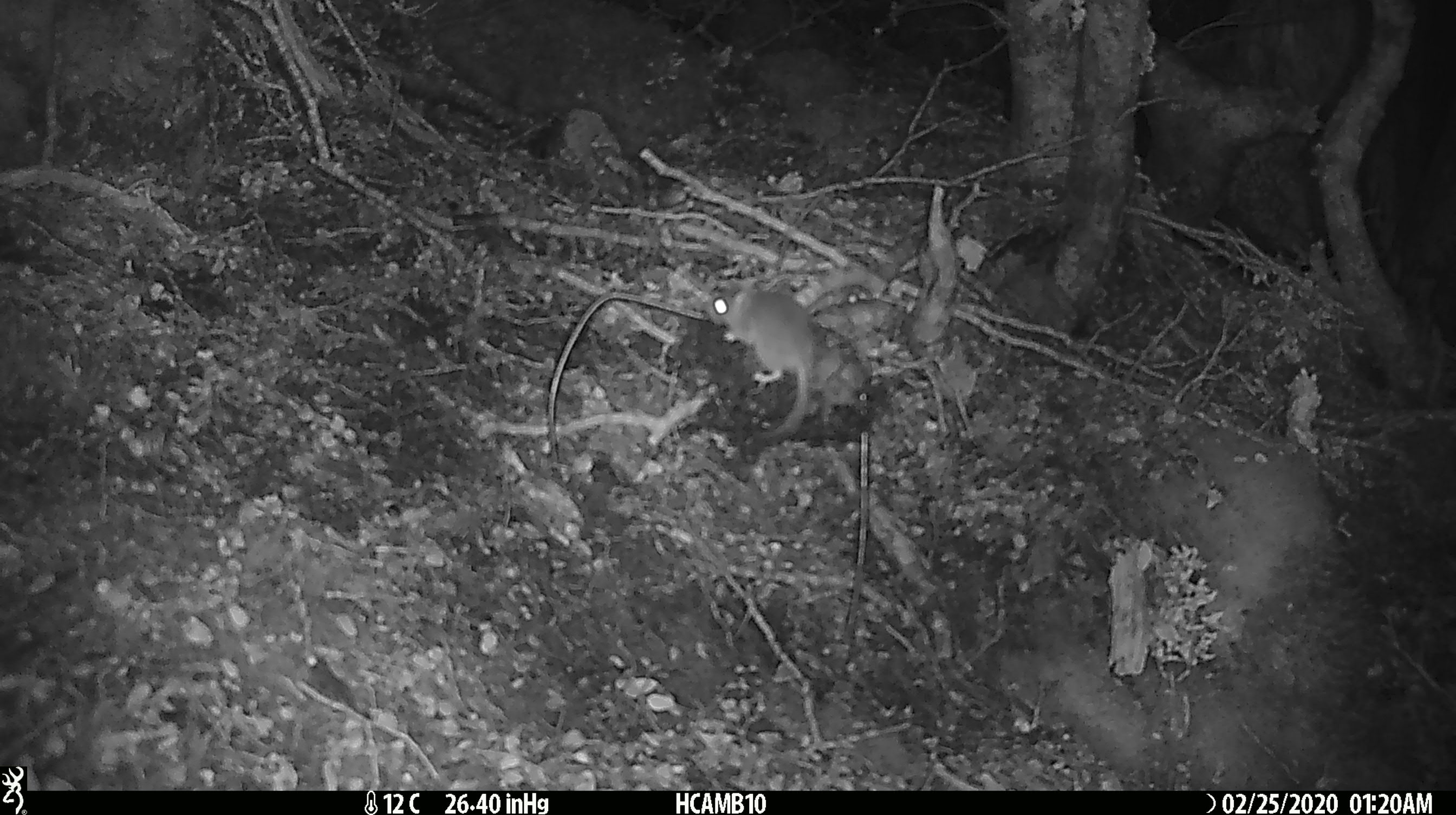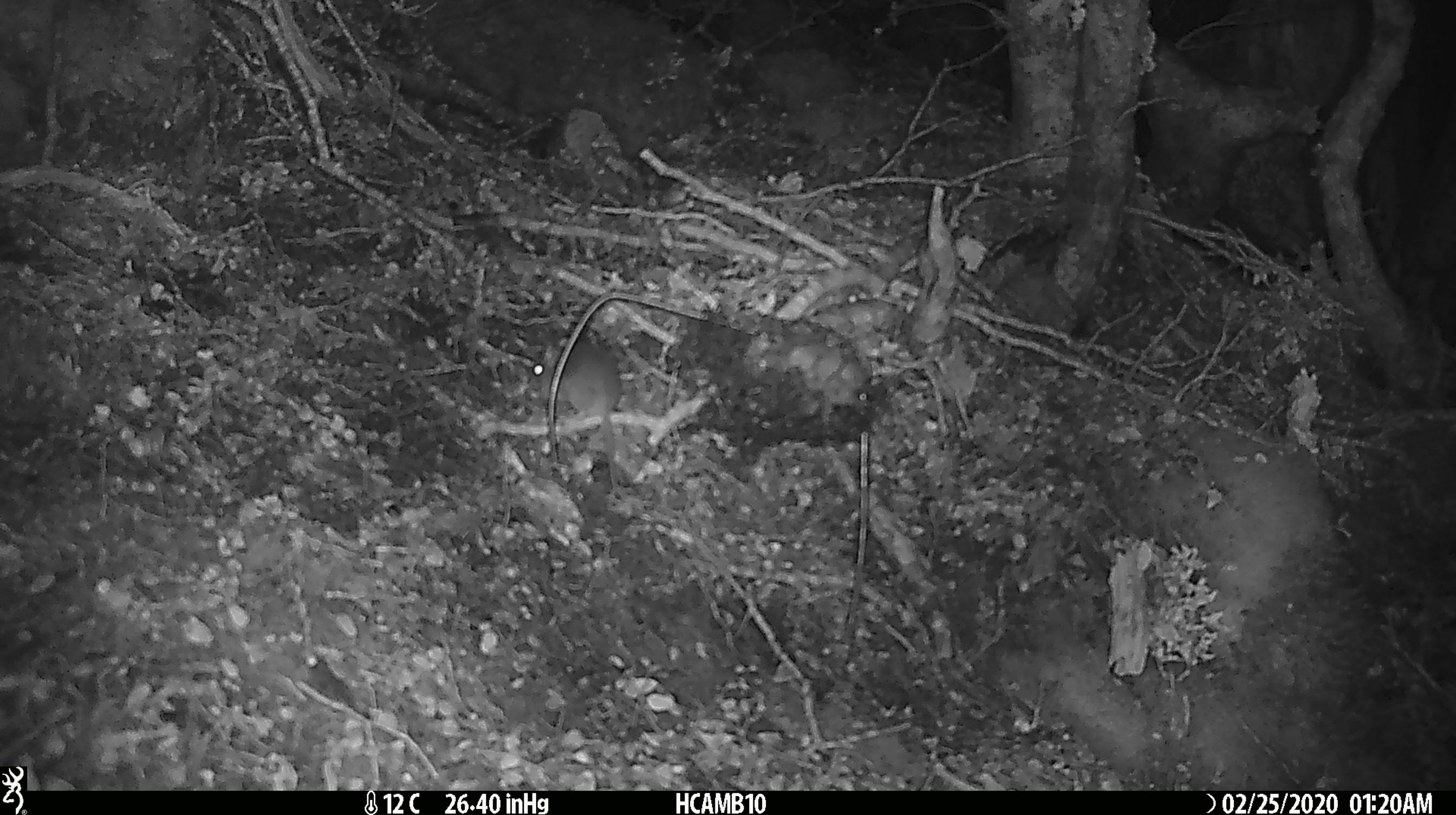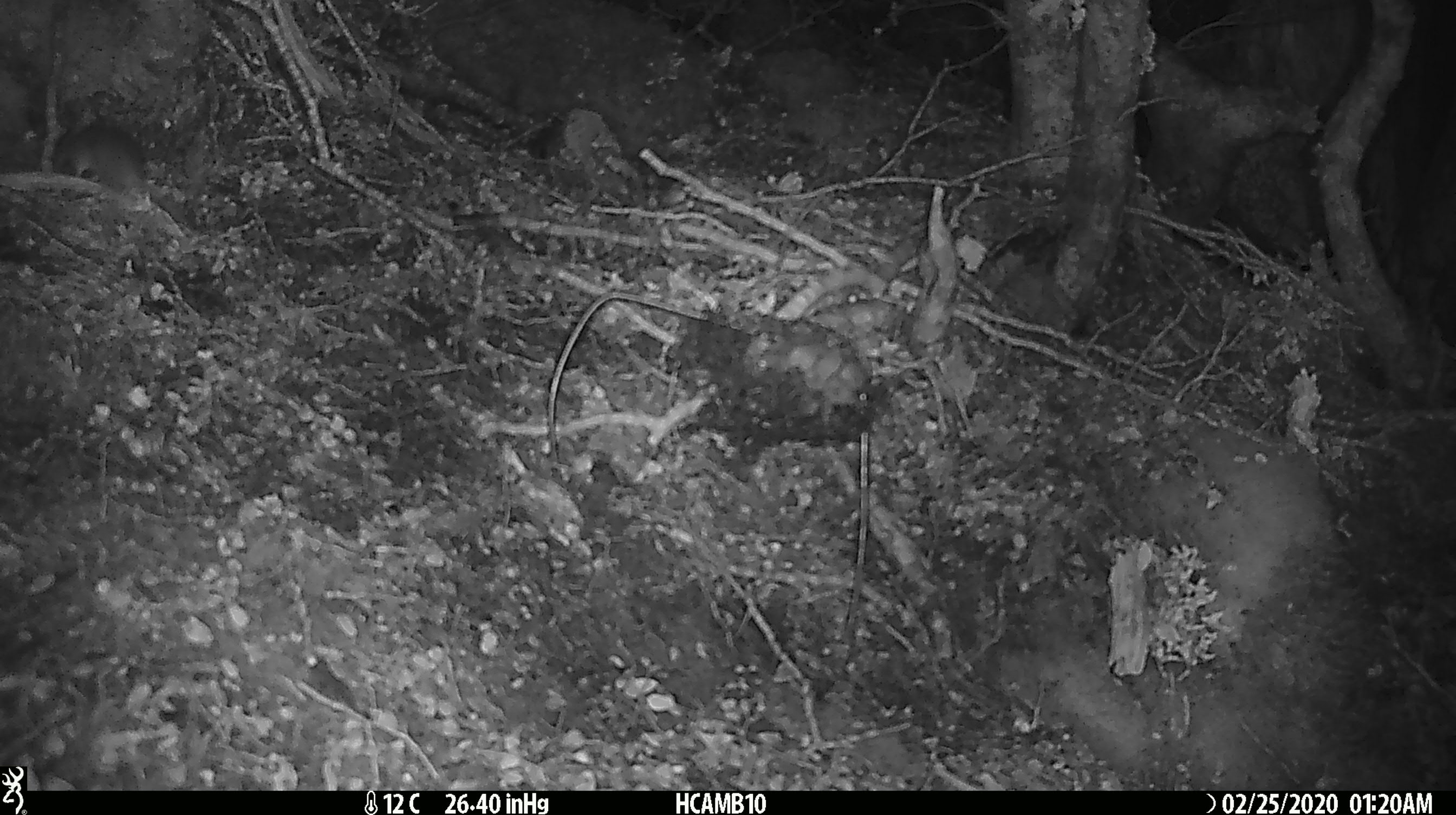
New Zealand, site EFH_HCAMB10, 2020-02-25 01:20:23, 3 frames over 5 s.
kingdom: Animalia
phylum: Chordata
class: Mammalia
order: Rodentia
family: Muridae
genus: Mus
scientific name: Mus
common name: mouse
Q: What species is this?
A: Mouse (Mus).